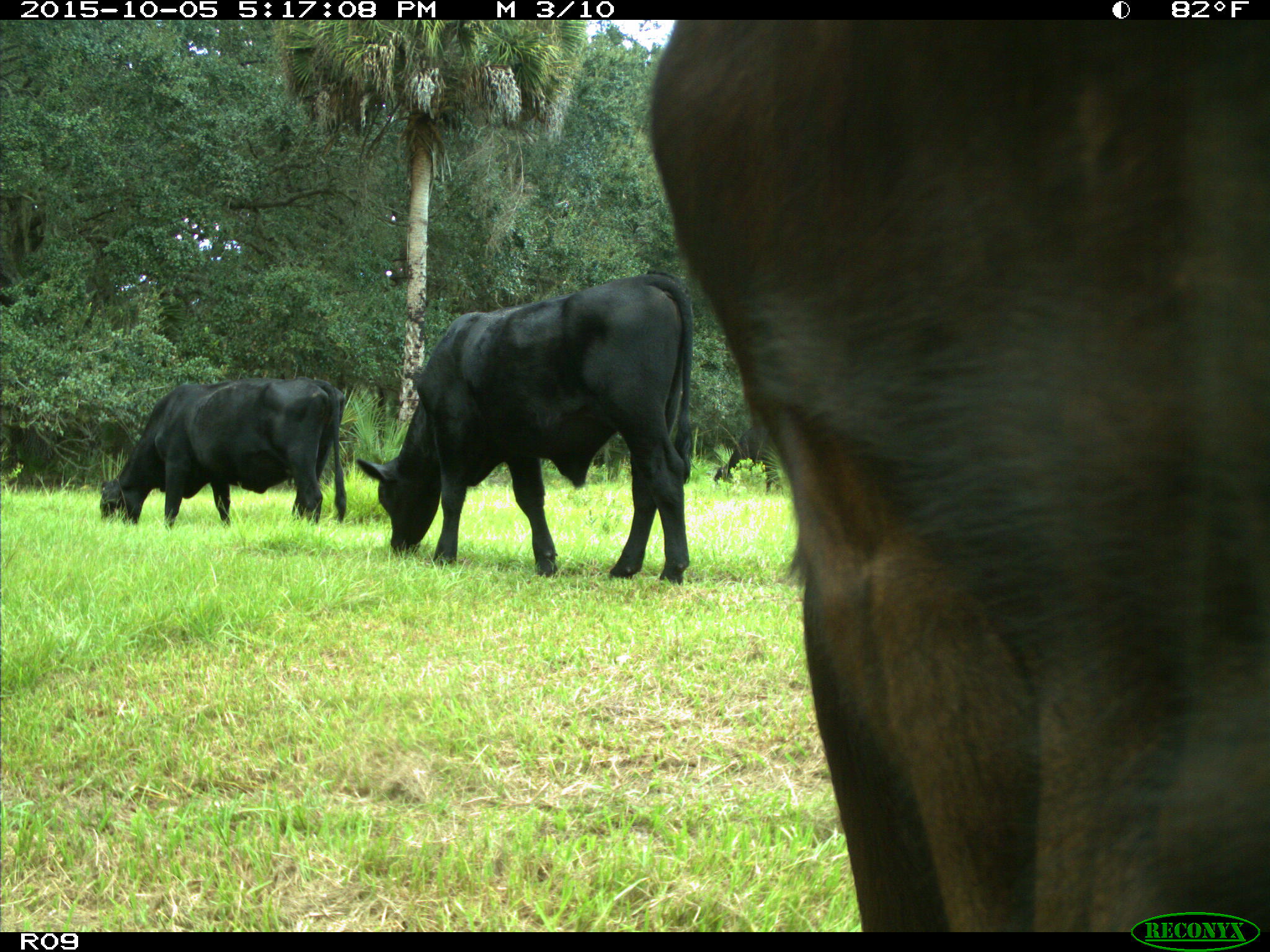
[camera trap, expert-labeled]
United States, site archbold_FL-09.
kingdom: Animalia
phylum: Chordata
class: Mammalia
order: Artiodactyla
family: Bovidae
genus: Bos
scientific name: Bos taurus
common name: domestic cow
Bos taurus (domestic cow).